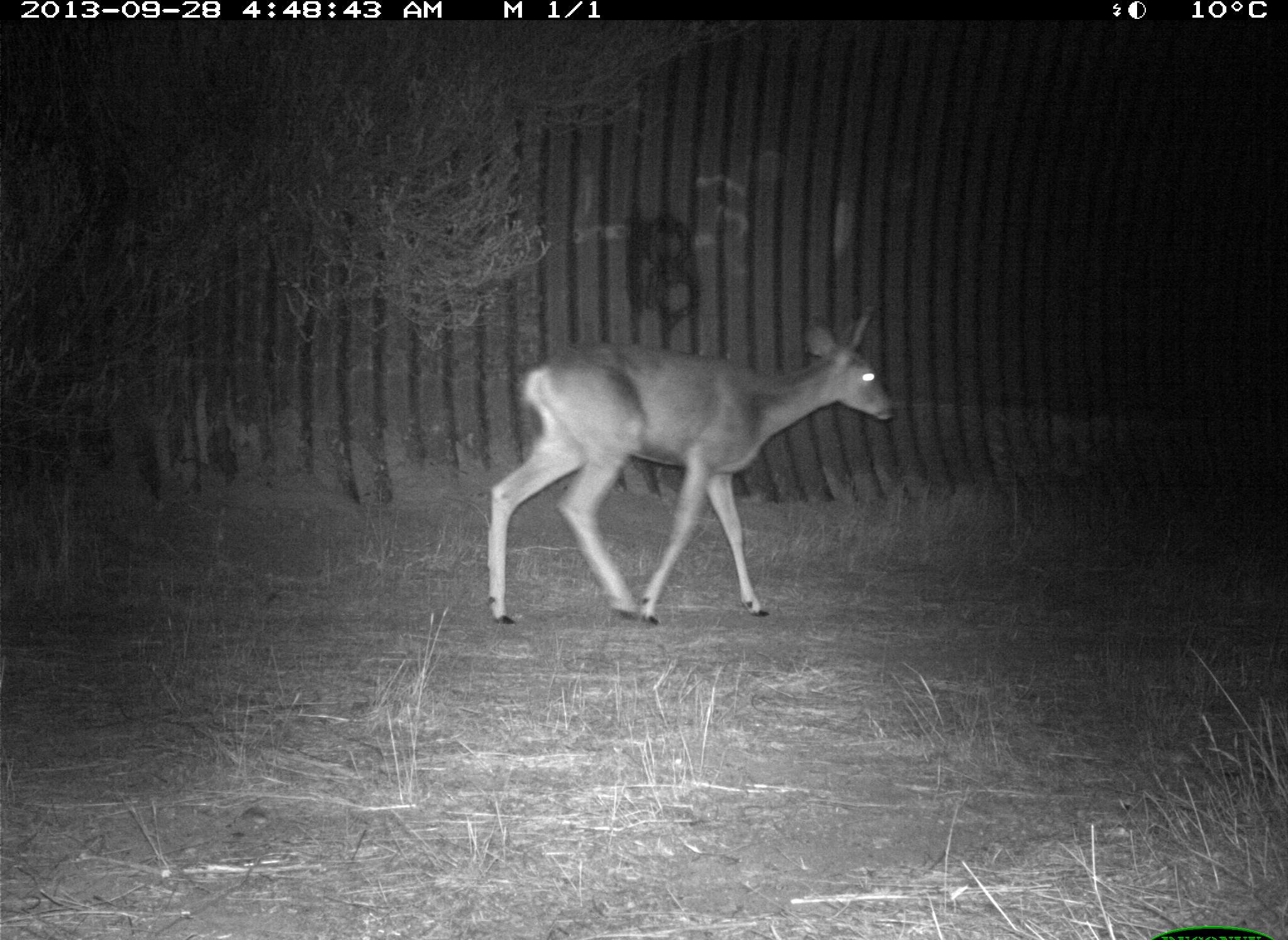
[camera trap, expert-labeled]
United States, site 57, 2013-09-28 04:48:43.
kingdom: Animalia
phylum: Chordata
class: Mammalia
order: Artiodactyla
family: Cervidae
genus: Odocoileus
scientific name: Odocoileus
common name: deer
Deer (Odocoileus).